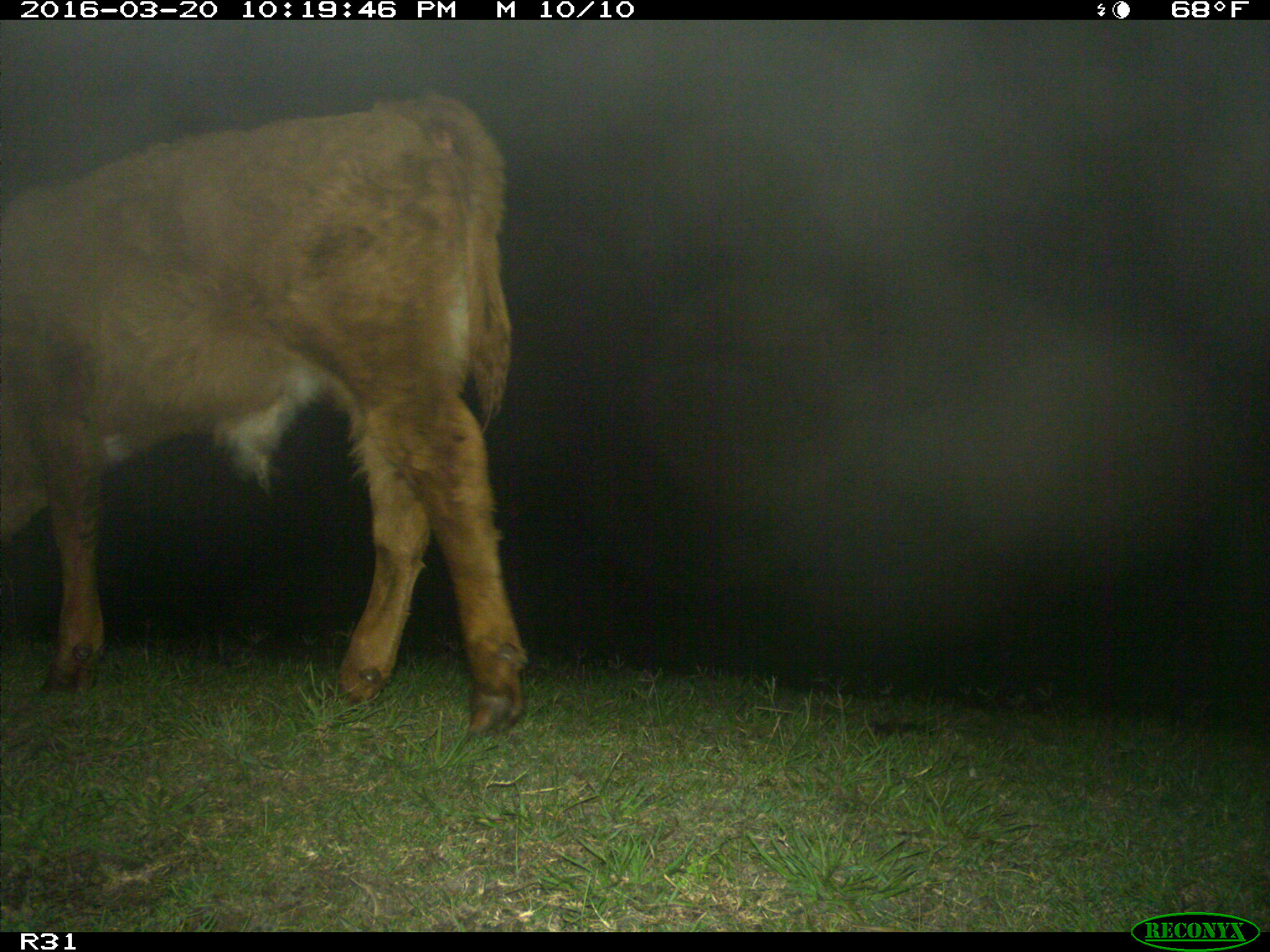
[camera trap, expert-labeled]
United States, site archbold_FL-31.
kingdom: Animalia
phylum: Chordata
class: Mammalia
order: Artiodactyla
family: Bovidae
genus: Bos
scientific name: Bos taurus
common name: domestic cow